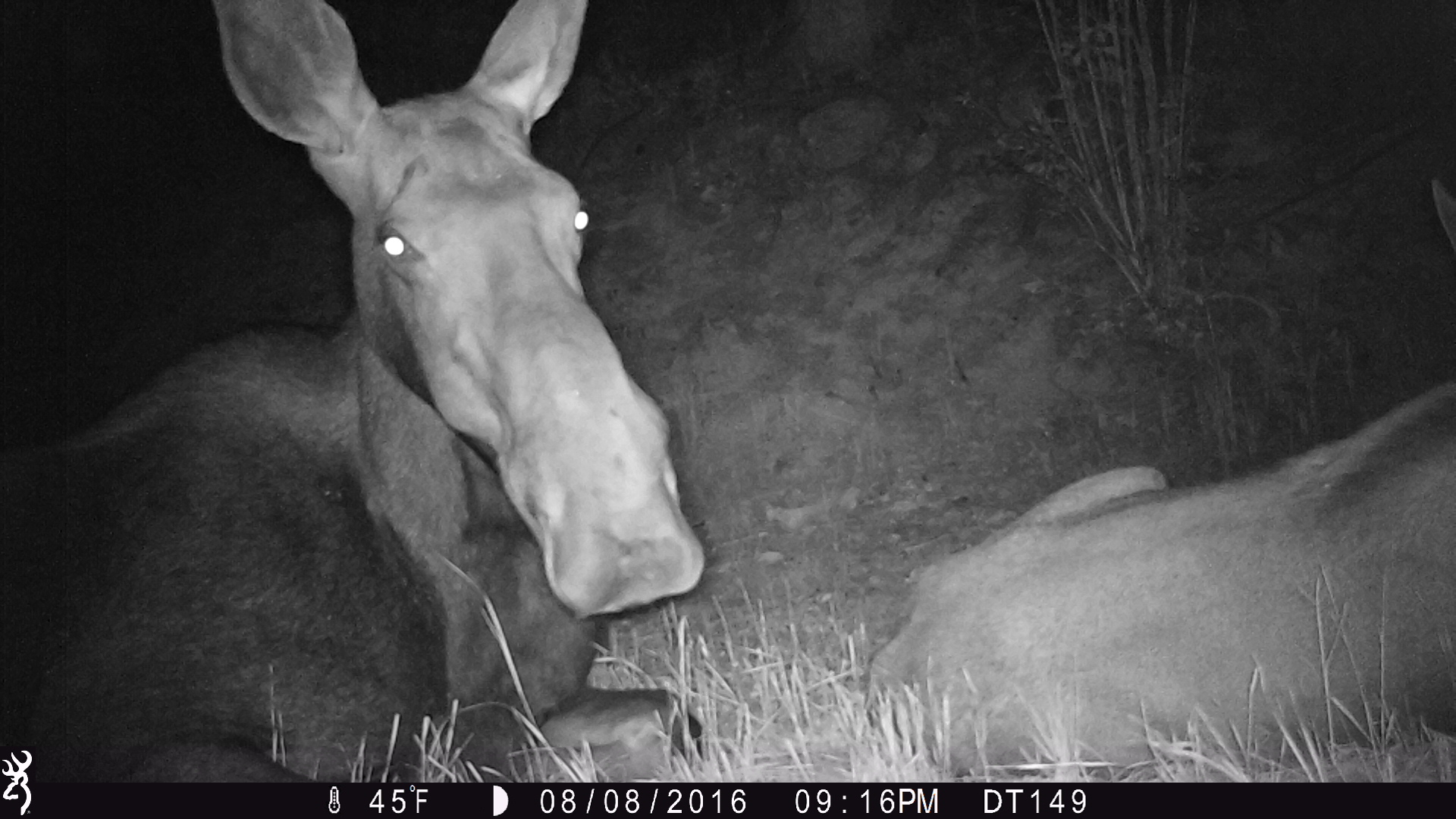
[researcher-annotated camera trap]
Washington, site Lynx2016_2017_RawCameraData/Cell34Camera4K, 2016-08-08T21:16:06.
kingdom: Animalia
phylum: Chordata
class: Mammalia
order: Artiodactyla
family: Cervidae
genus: Alces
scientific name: Alces alces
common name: moose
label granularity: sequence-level